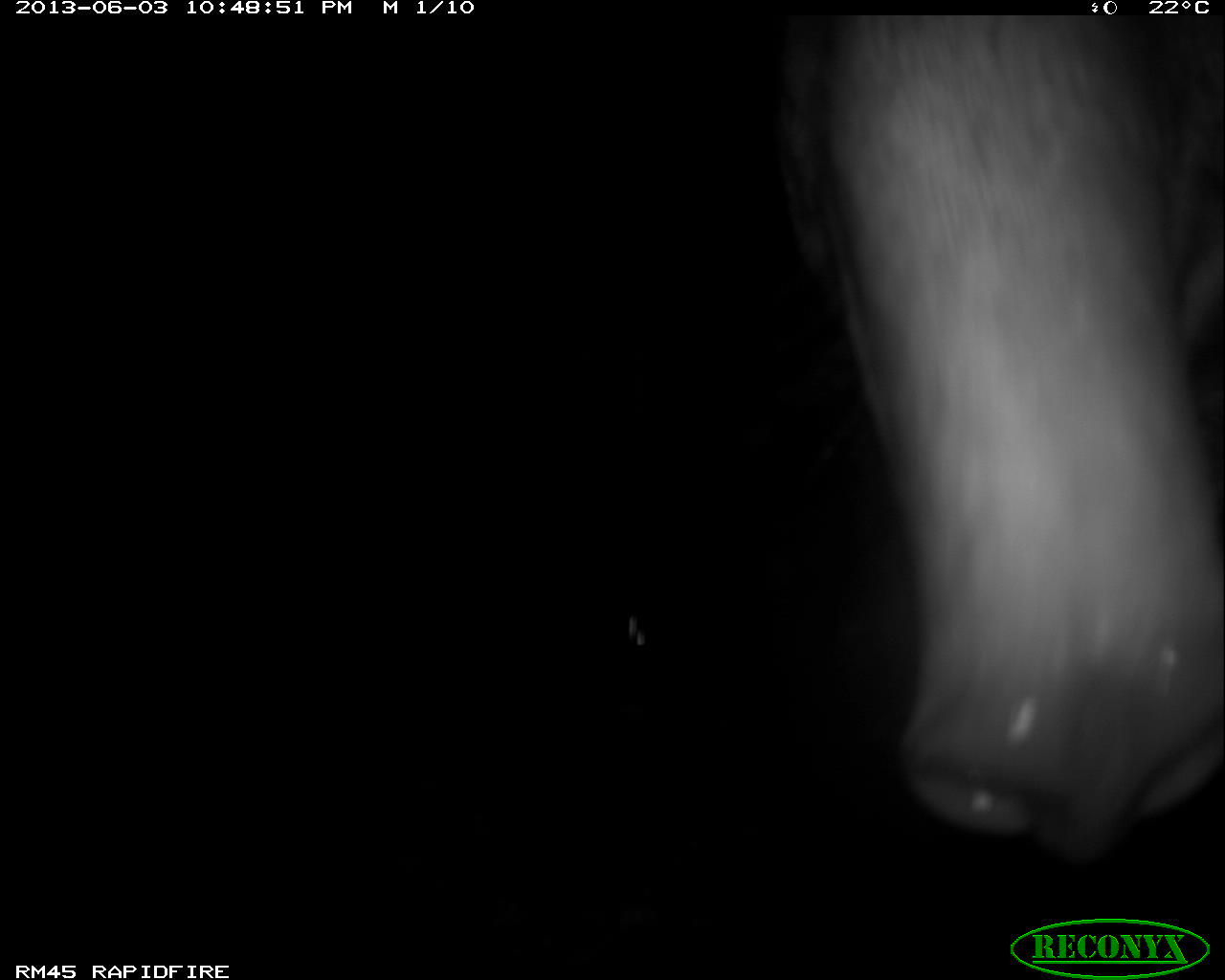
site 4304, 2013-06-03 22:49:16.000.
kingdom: Animalia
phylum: Chordata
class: Mammalia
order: Perissodactyla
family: Tapiridae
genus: Tapirus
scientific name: Tapirus bairdii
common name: baird's tapir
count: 1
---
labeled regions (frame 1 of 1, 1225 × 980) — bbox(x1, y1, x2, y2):
tapirus bairdii: bbox(763, 15, 1225, 867)